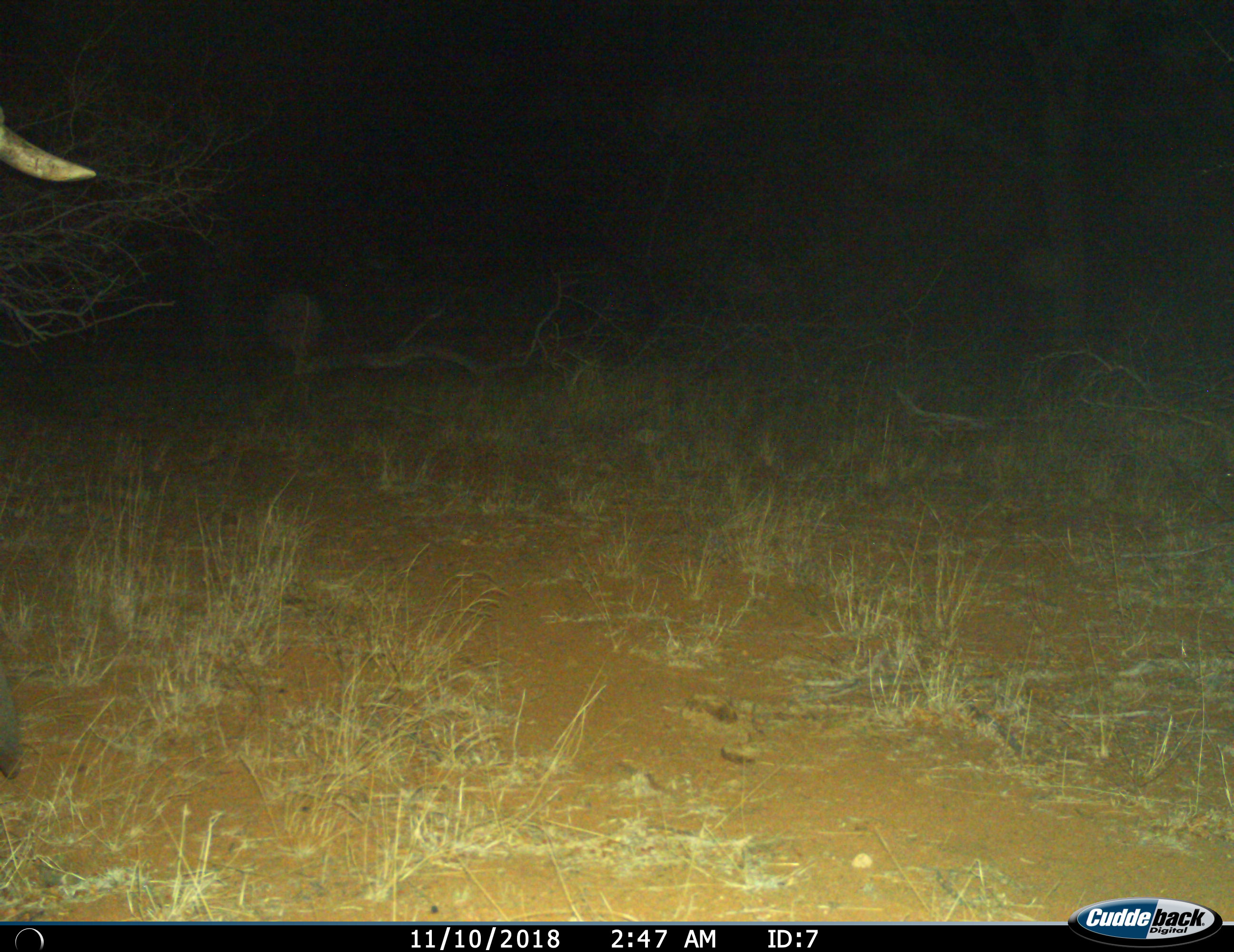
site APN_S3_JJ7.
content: unidentified animal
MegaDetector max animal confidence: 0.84